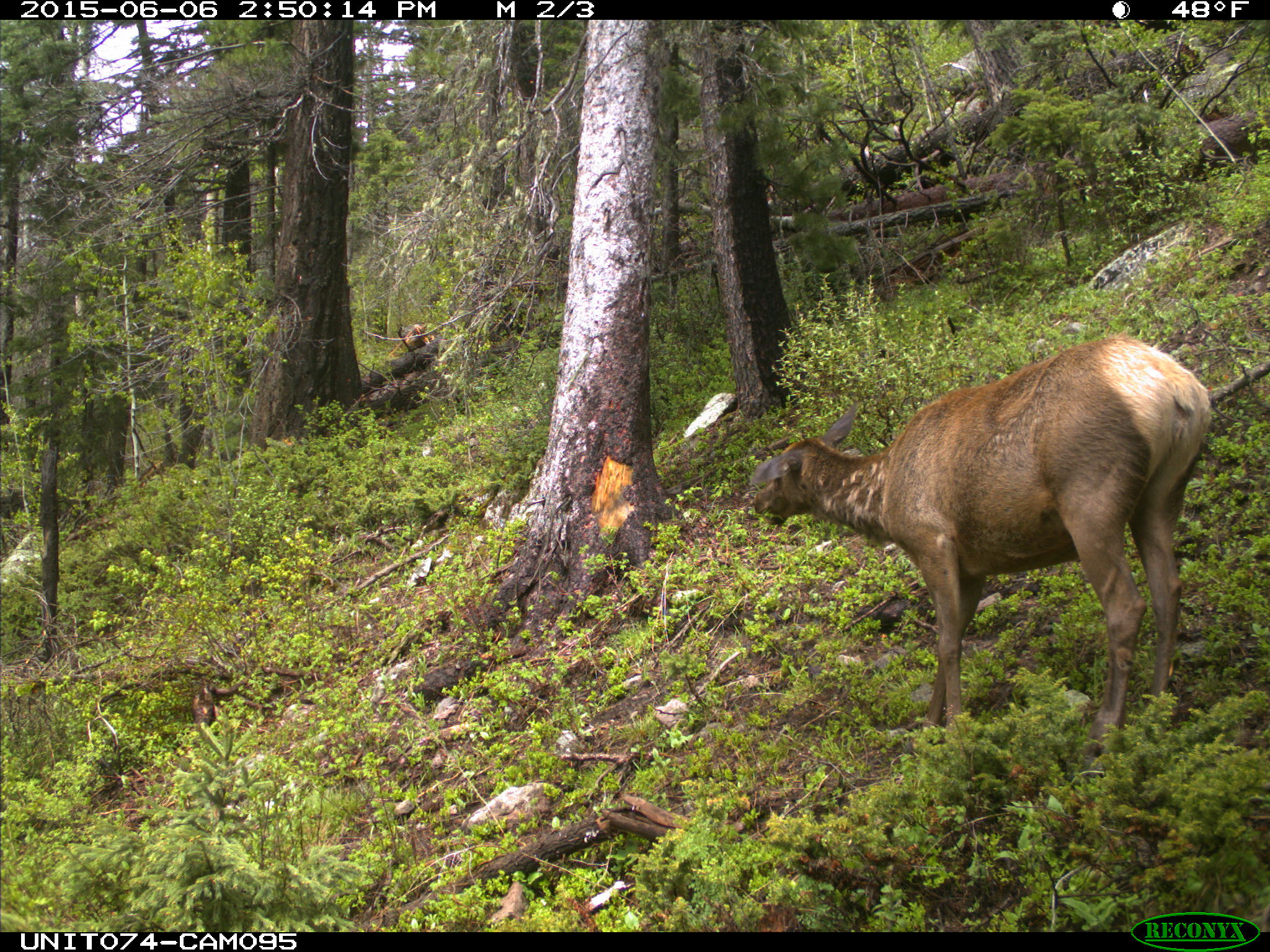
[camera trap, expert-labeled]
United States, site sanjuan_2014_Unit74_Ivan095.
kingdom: Animalia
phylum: Chordata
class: Mammalia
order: Artiodactyla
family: Cervidae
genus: Cervus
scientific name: Cervus elaphus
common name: red deer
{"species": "Cervus elaphus (red deer)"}